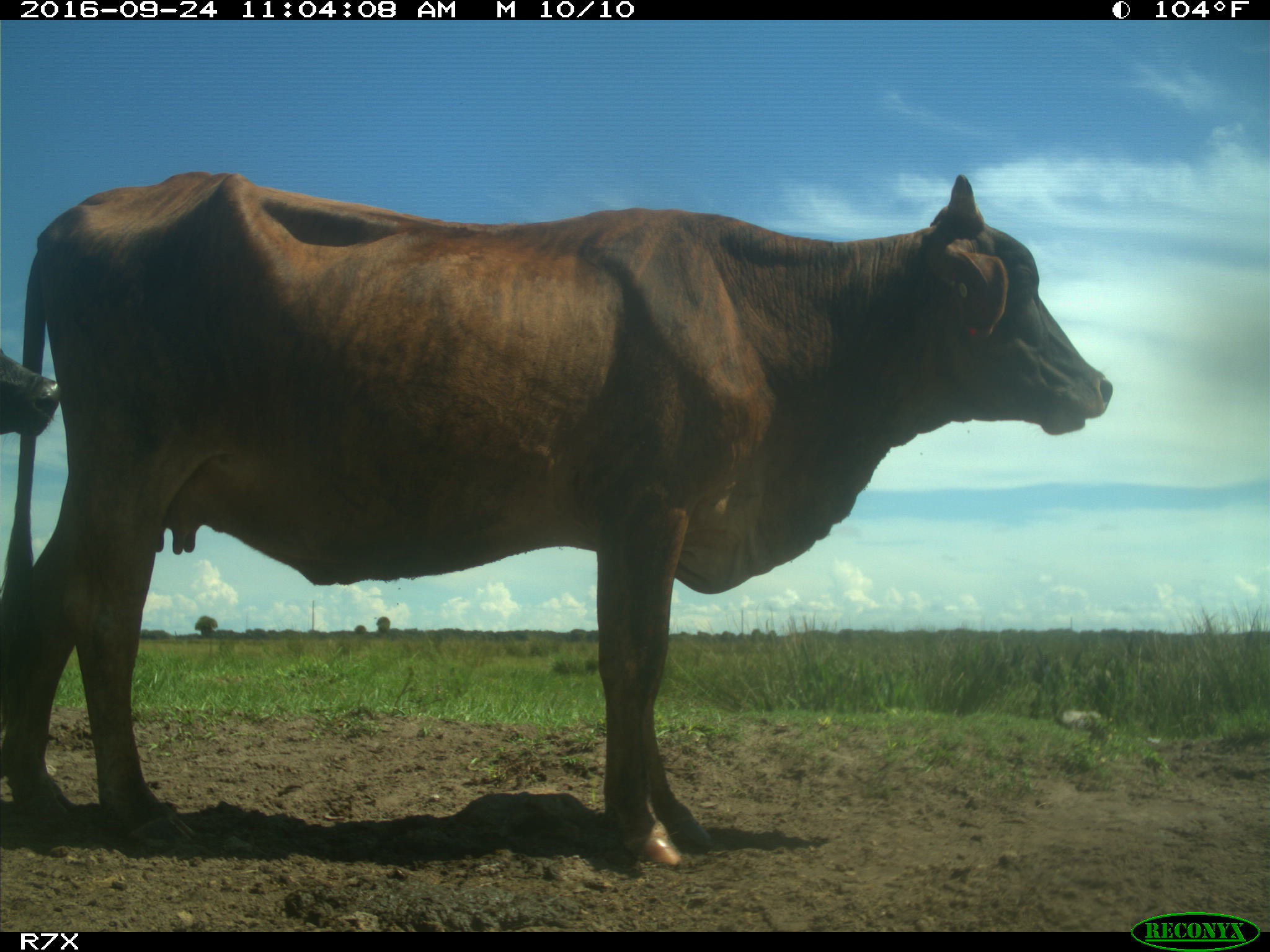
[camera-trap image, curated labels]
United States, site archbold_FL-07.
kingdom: Animalia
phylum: Chordata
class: Mammalia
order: Artiodactyla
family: Bovidae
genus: Bos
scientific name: Bos taurus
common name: domestic cow